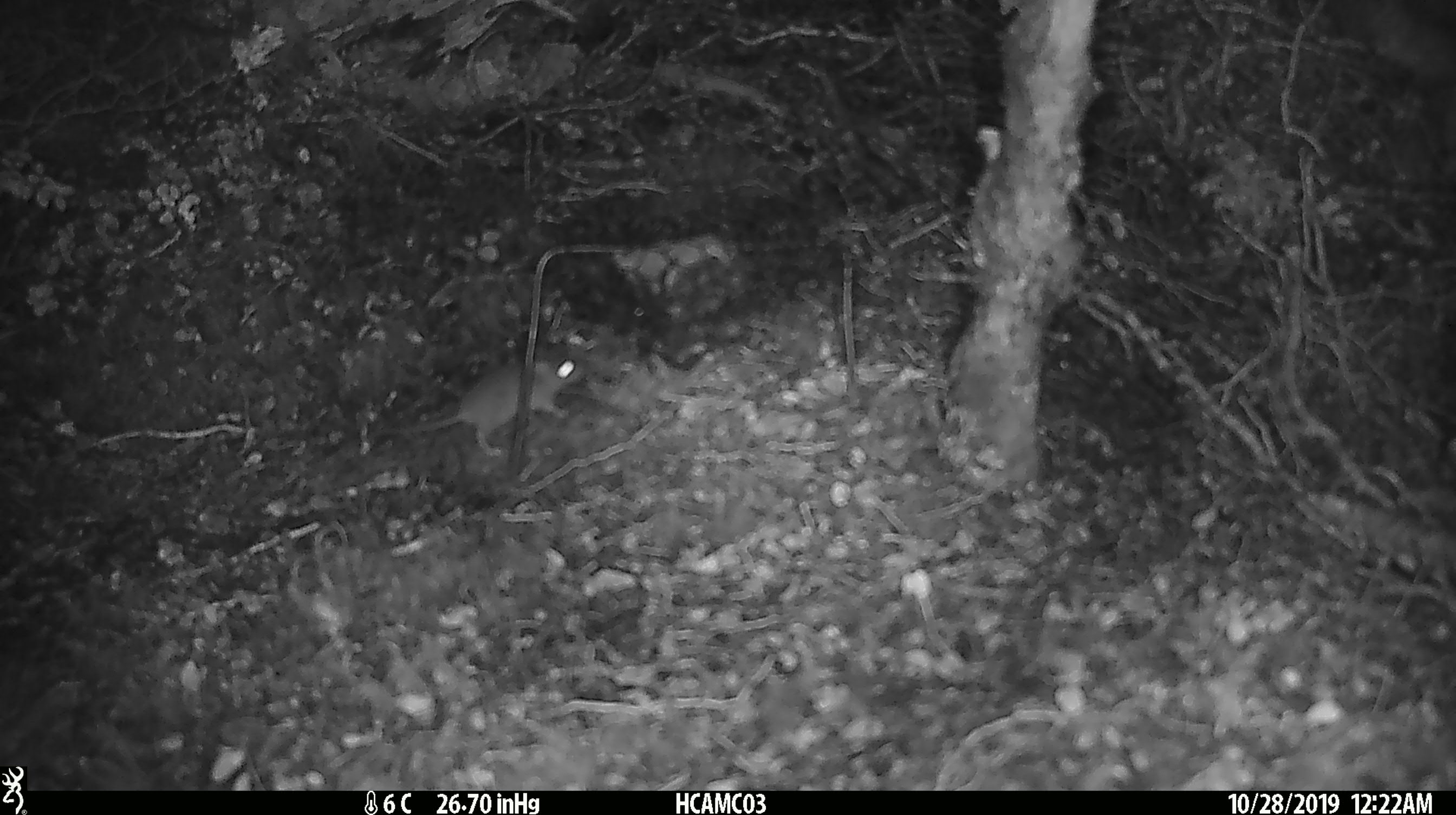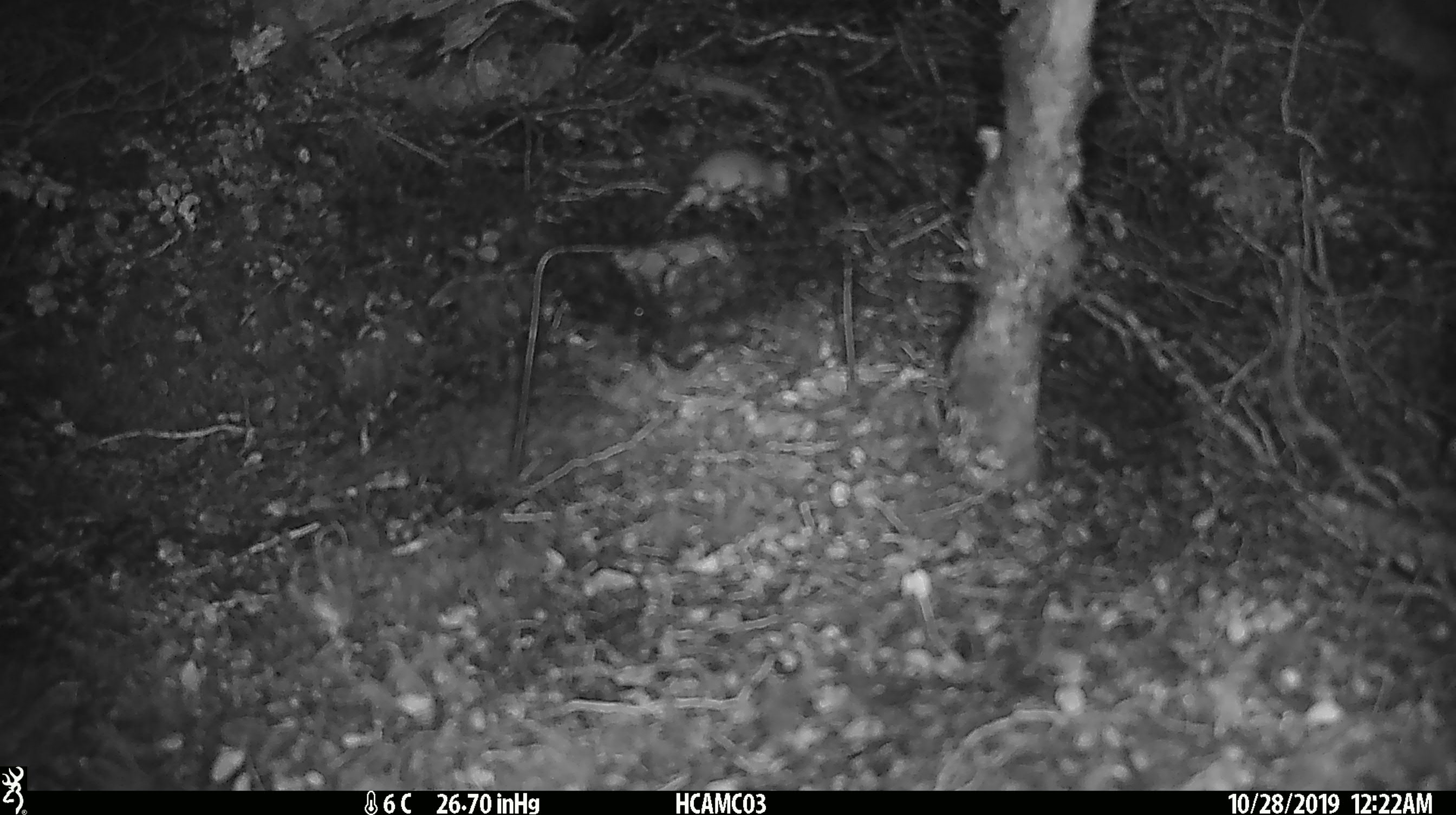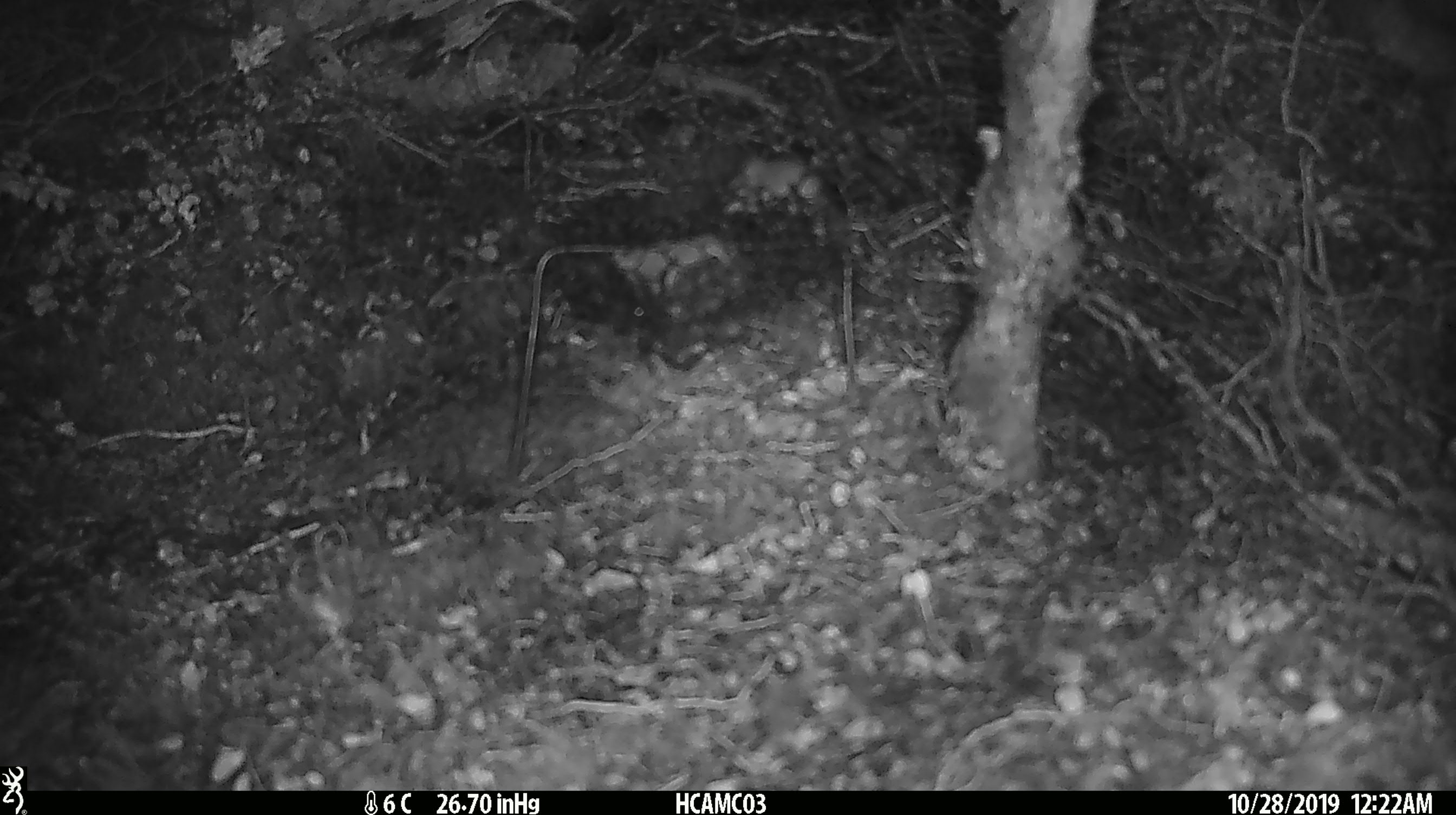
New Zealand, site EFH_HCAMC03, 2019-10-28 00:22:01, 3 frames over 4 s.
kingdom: Animalia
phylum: Chordata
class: Mammalia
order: Rodentia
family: Muridae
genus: Mus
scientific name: Mus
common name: mouse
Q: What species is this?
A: Mouse (Mus).